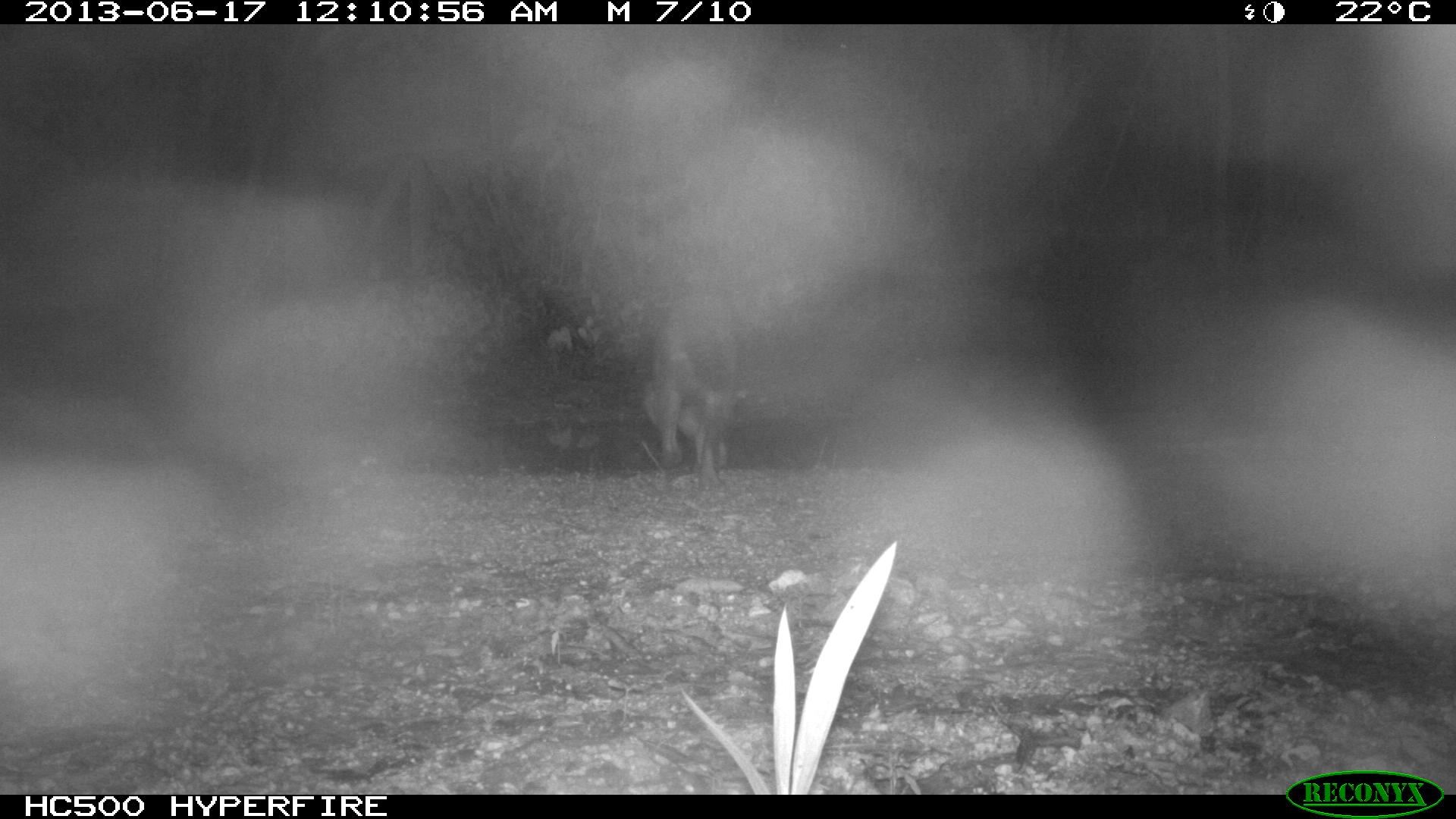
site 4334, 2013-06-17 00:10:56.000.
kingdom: Animalia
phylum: Chordata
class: Mammalia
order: Carnivora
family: Procyonidae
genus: Procyon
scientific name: Procyon lotor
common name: common raccoon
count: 1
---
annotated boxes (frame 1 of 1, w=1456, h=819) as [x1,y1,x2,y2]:
procyon lotor: [647,291,740,497]